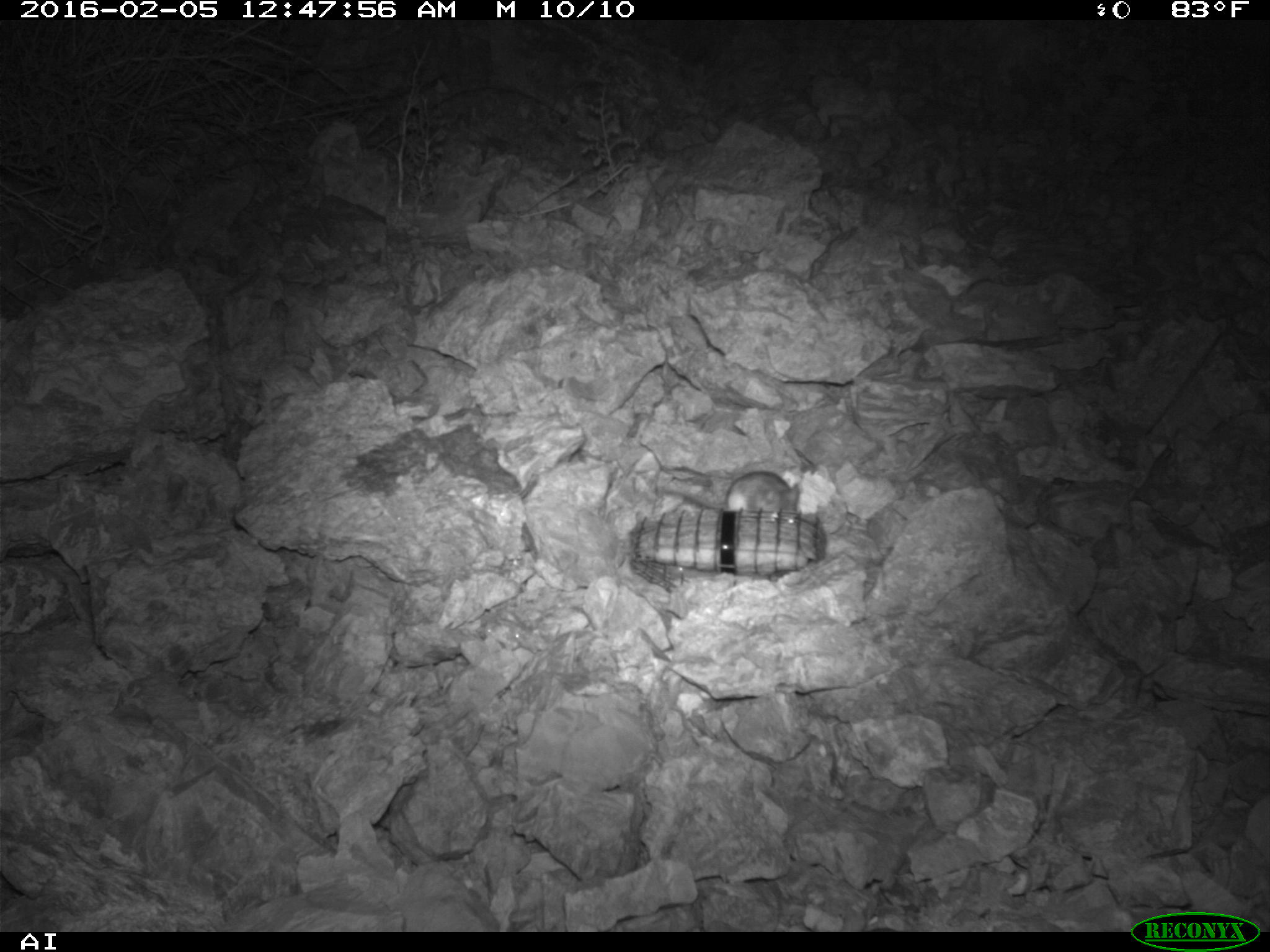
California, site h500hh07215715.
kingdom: Animalia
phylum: Chordata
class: Mammalia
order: Rodentia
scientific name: Rodentia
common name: rodent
Rodent (Rodentia).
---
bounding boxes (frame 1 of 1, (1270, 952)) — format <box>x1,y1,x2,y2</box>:
rodent: <box>679,469,801,519</box>